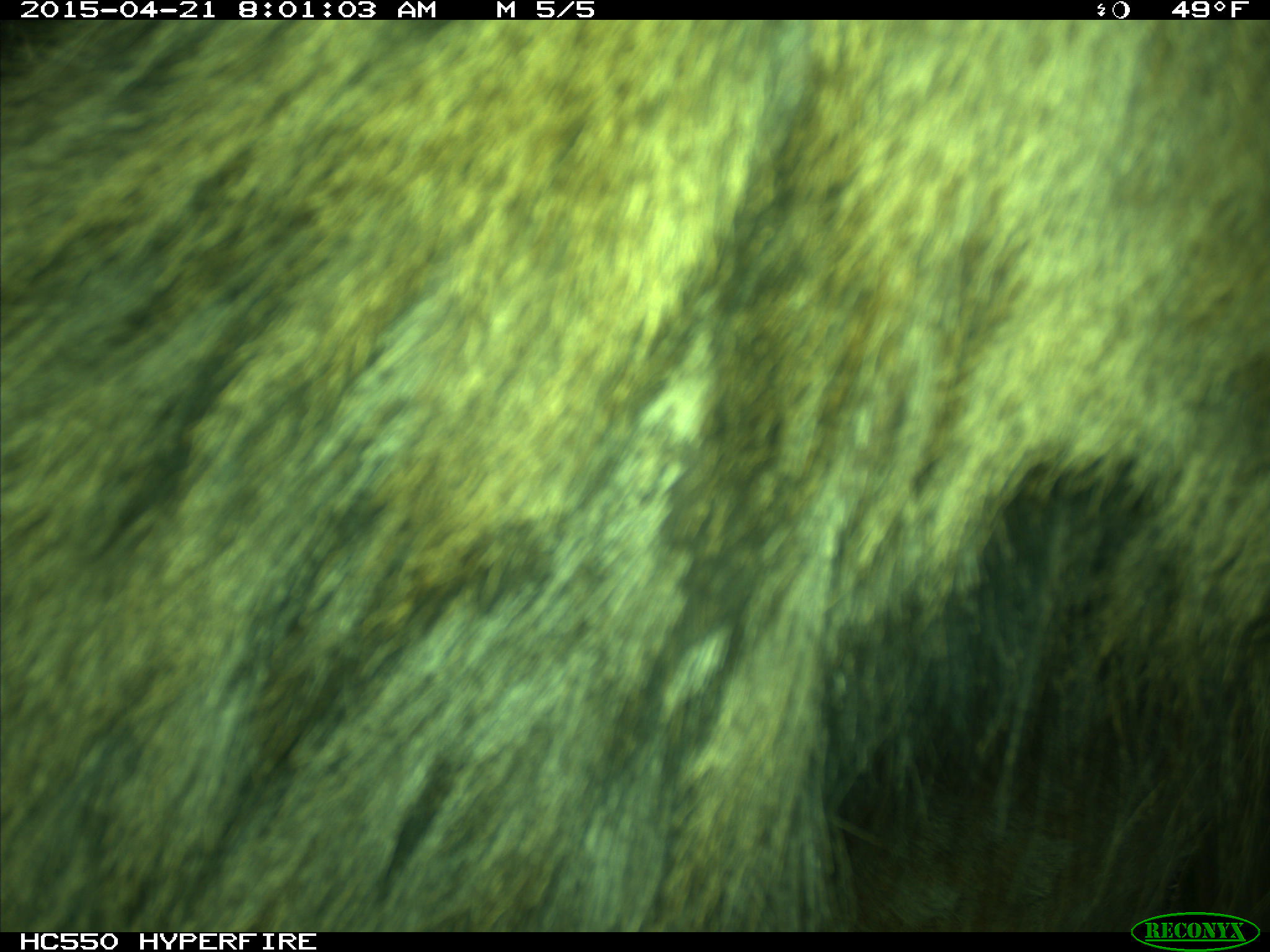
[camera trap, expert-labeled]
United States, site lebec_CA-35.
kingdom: Animalia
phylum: Chordata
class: Mammalia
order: Artiodactyla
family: Cervidae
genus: Cervus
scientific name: Cervus canadensis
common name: elk